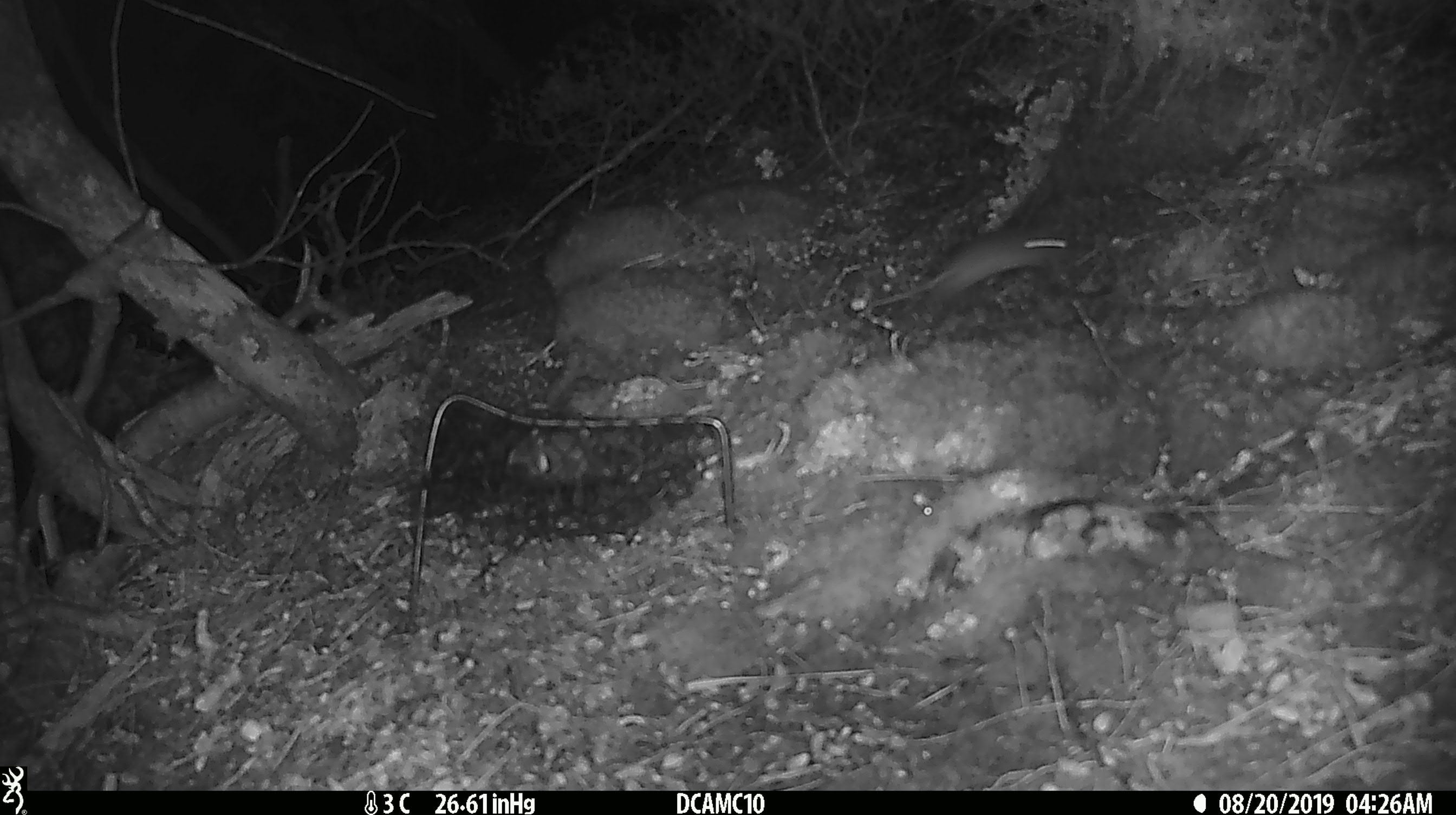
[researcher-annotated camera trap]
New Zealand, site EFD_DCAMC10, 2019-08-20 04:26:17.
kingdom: Animalia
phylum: Chordata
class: Mammalia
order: Rodentia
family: Muridae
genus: Mus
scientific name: Mus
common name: mouse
Mouse (Mus).